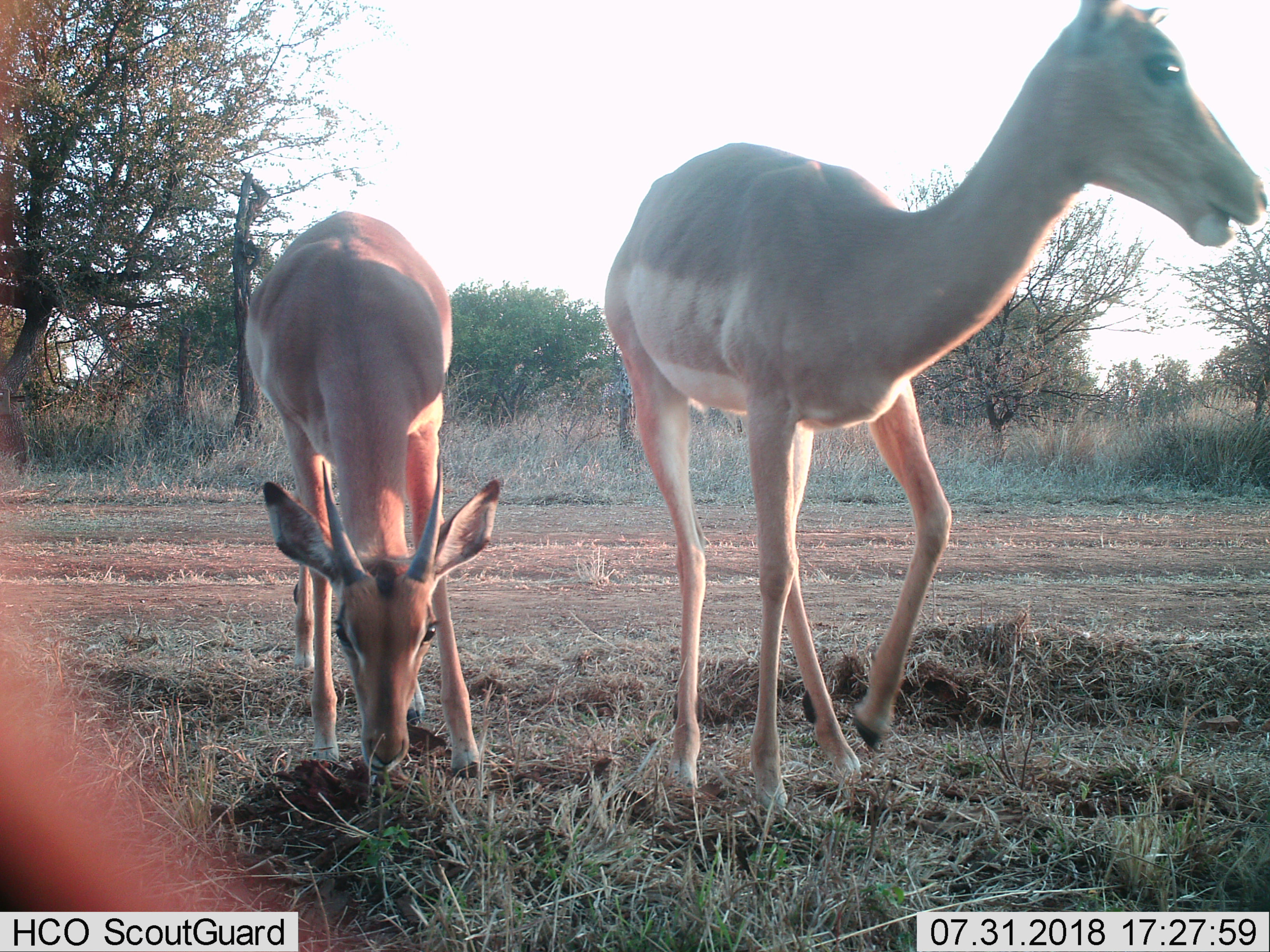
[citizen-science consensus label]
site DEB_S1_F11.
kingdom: Animalia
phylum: Chordata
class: Mammalia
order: Artiodactyla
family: Bovidae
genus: Aepyceros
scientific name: Aepyceros melampus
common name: impala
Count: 2.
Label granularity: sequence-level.